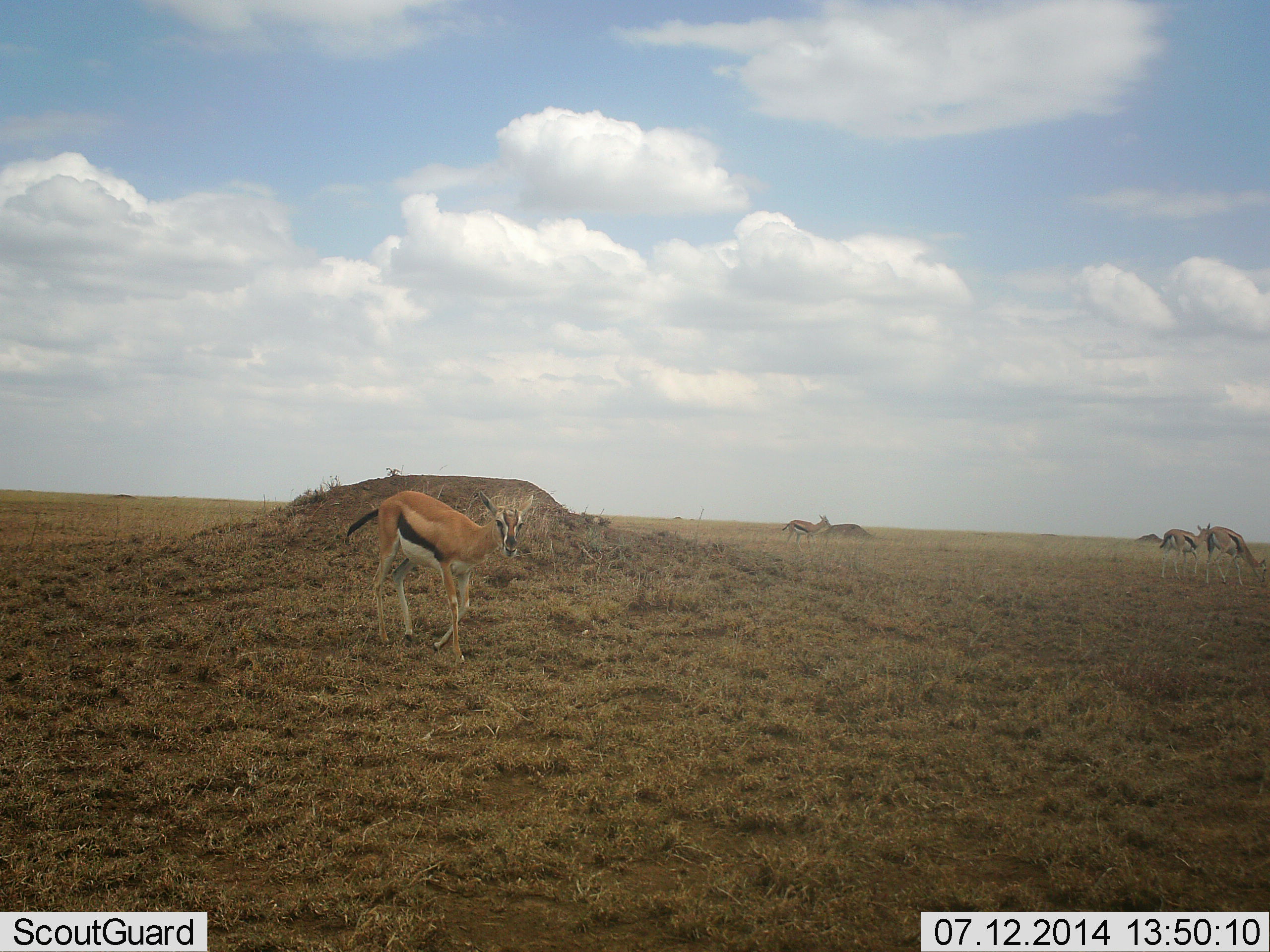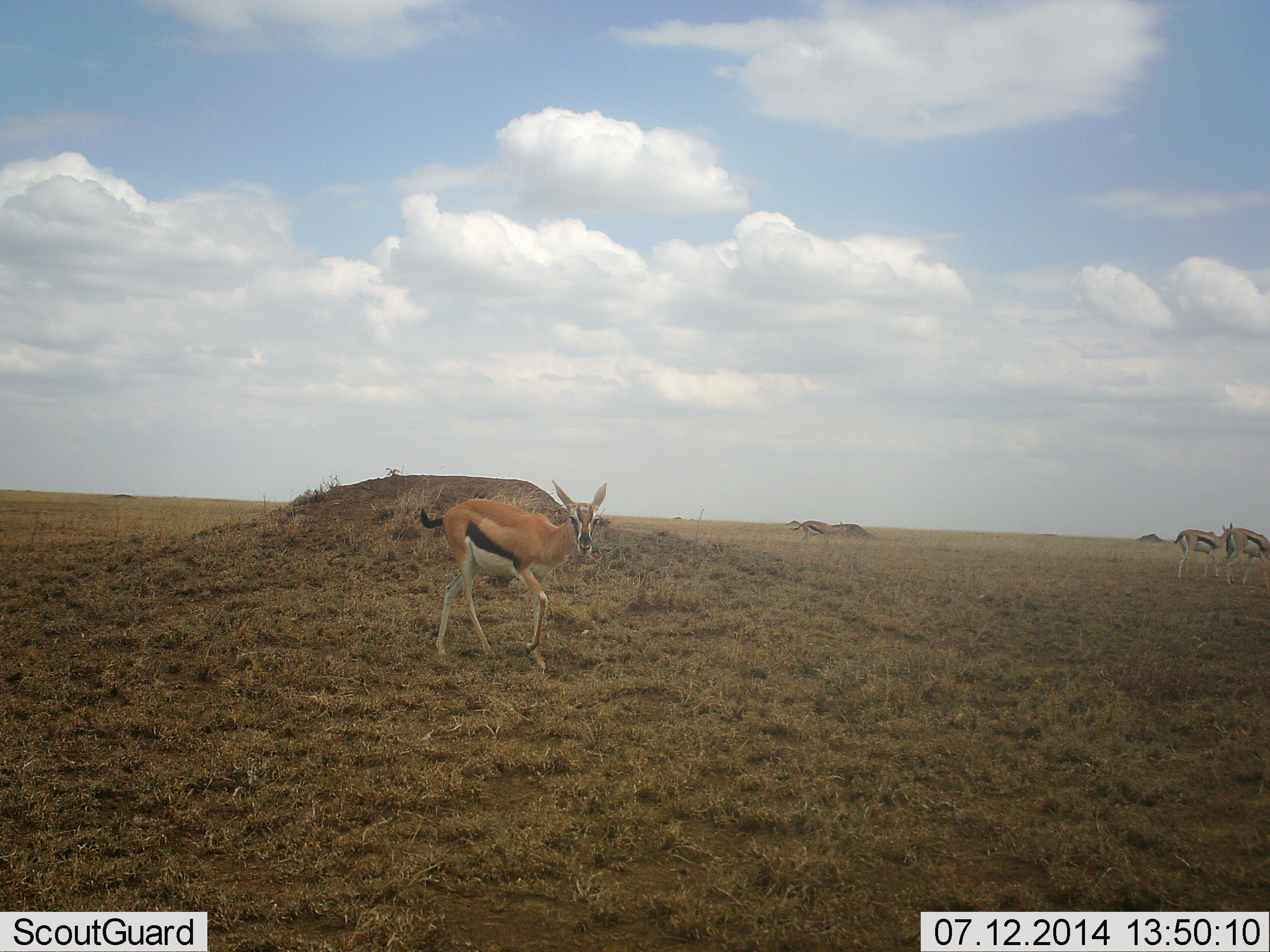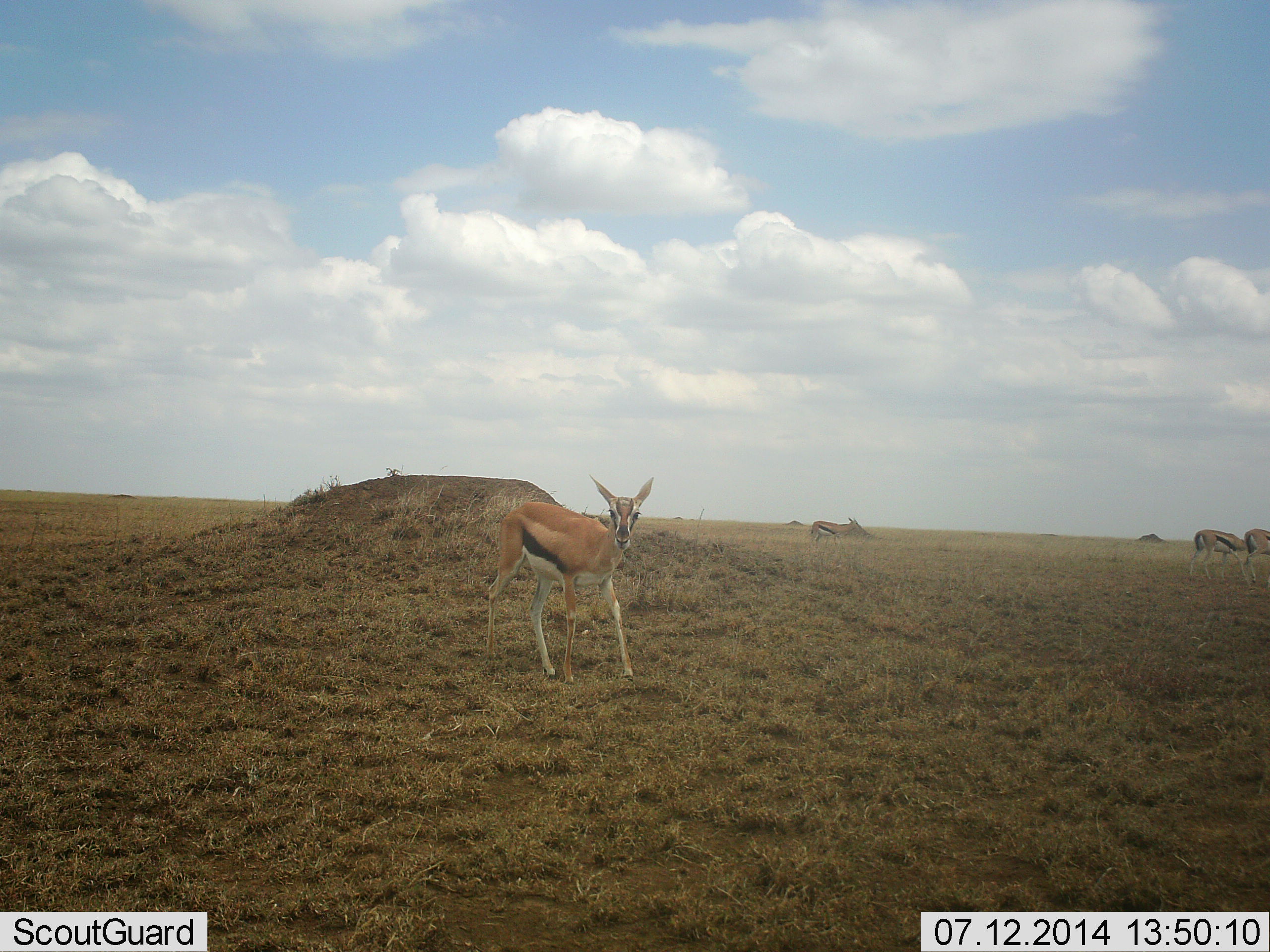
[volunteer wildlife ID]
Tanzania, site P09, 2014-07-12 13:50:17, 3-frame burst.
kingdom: Animalia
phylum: Chordata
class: Mammalia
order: Artiodactyla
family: Bovidae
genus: Eudorcas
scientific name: Eudorcas thomsonii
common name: thomson's gazelle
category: gazellethomsons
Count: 4.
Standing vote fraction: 20%.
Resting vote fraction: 0%.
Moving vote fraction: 80%.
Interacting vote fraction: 0%.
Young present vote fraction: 0%.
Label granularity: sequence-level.